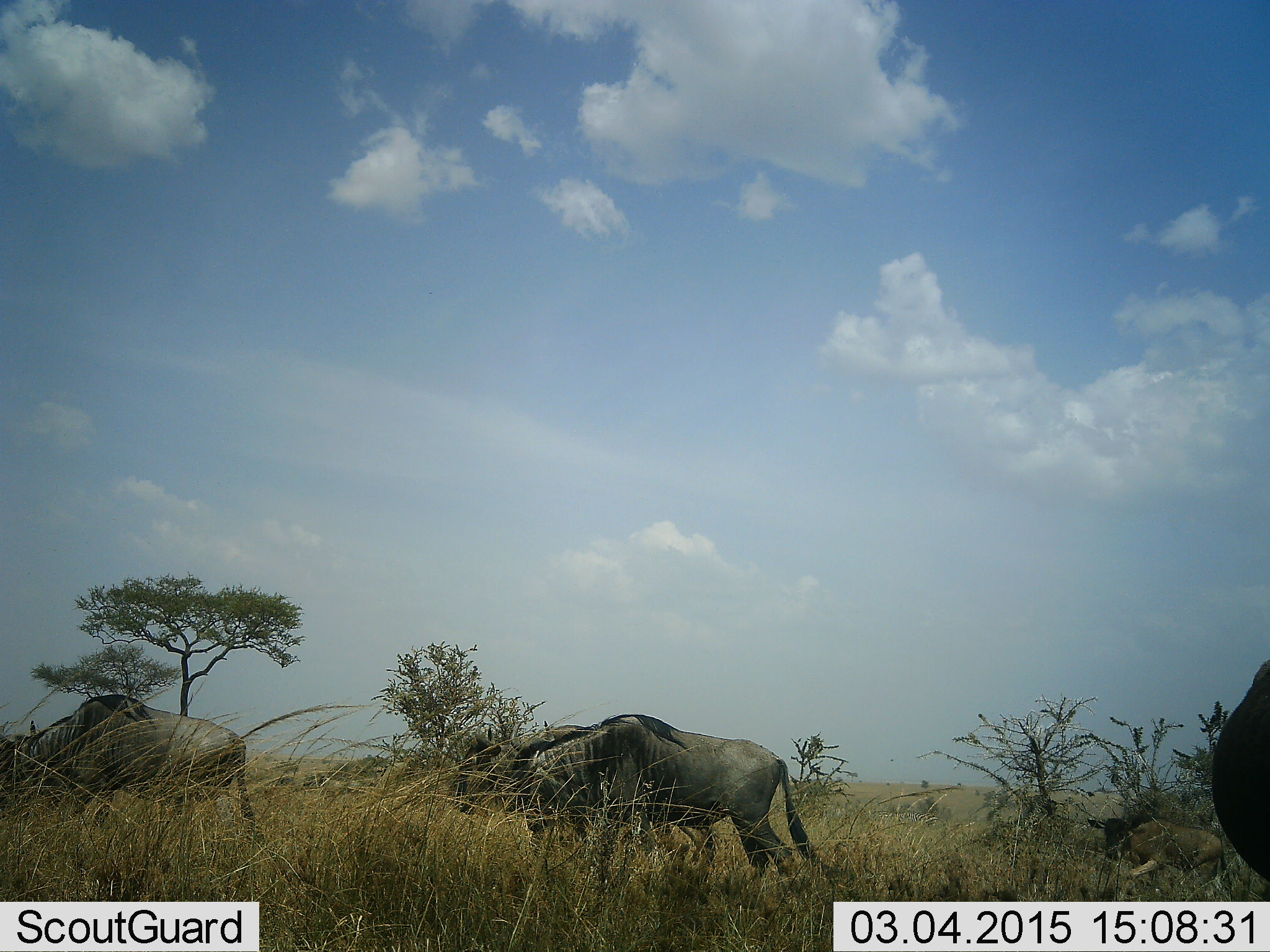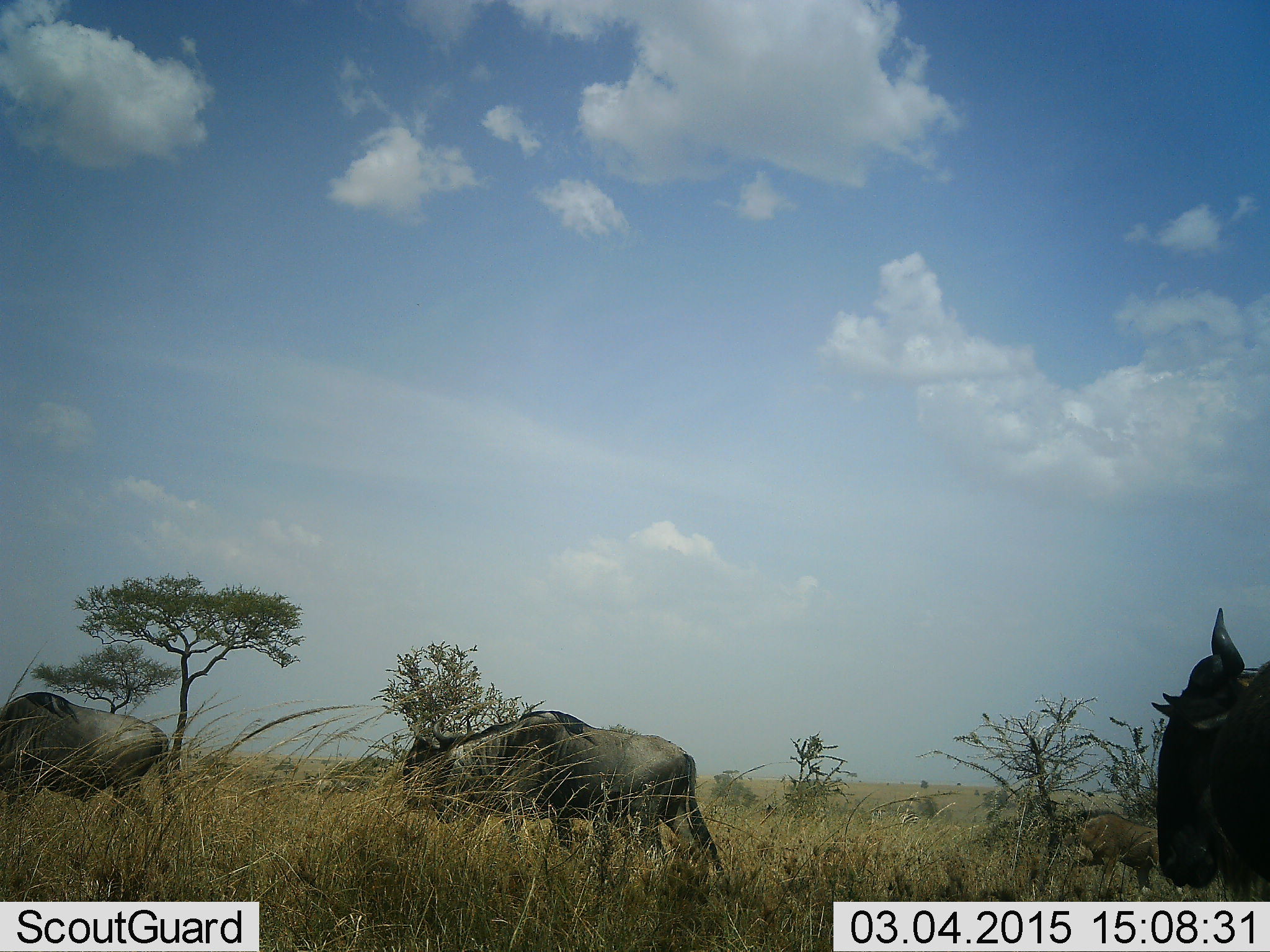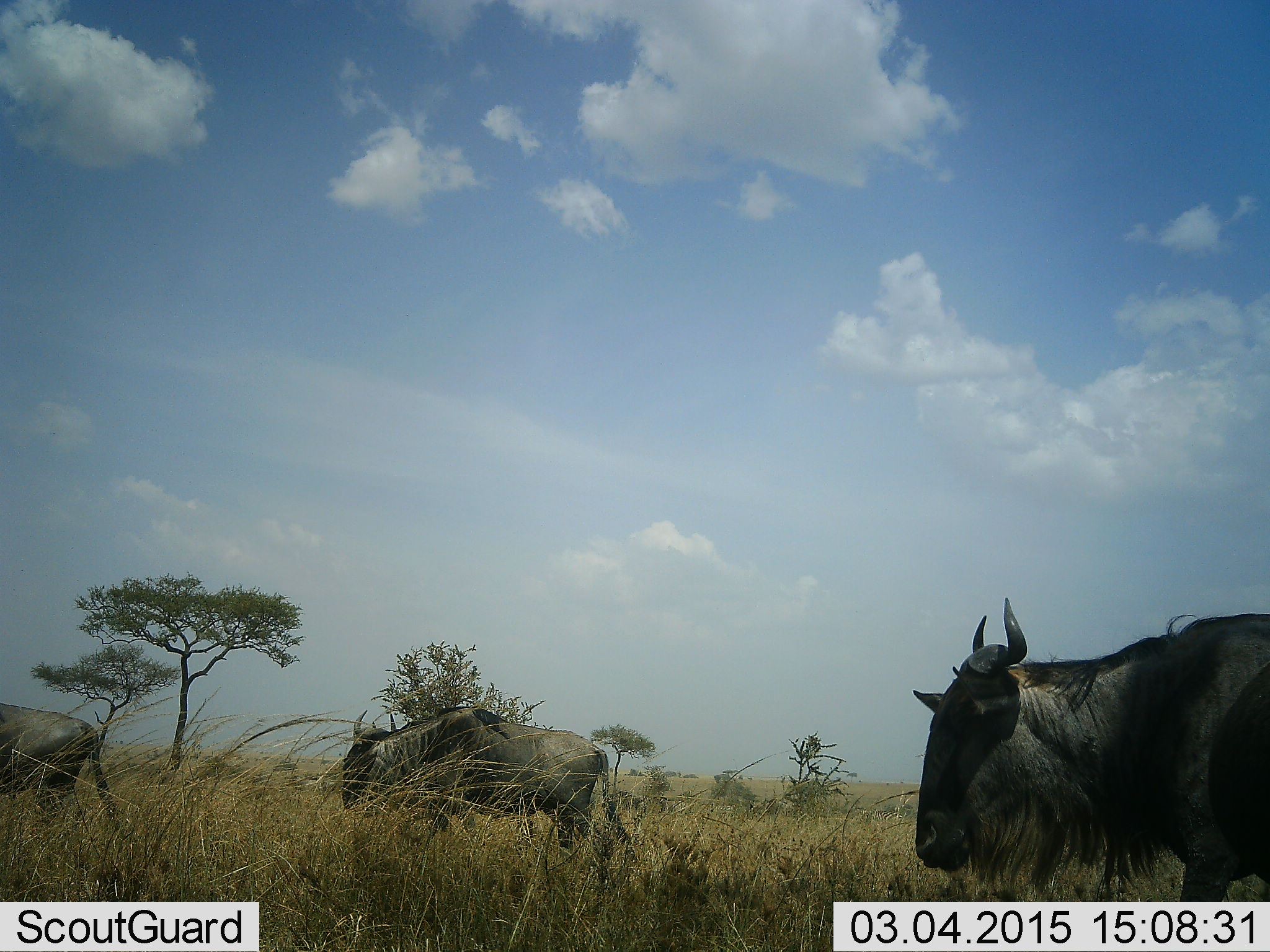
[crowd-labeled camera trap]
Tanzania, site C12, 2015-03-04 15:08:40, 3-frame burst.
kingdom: Animalia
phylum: Chordata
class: Mammalia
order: Artiodactyla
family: Bovidae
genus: Connochaetes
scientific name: Connochaetes taurinus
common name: blue wildebeest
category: wildebeest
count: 4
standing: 9%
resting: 0%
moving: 100%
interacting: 0%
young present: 27%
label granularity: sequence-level